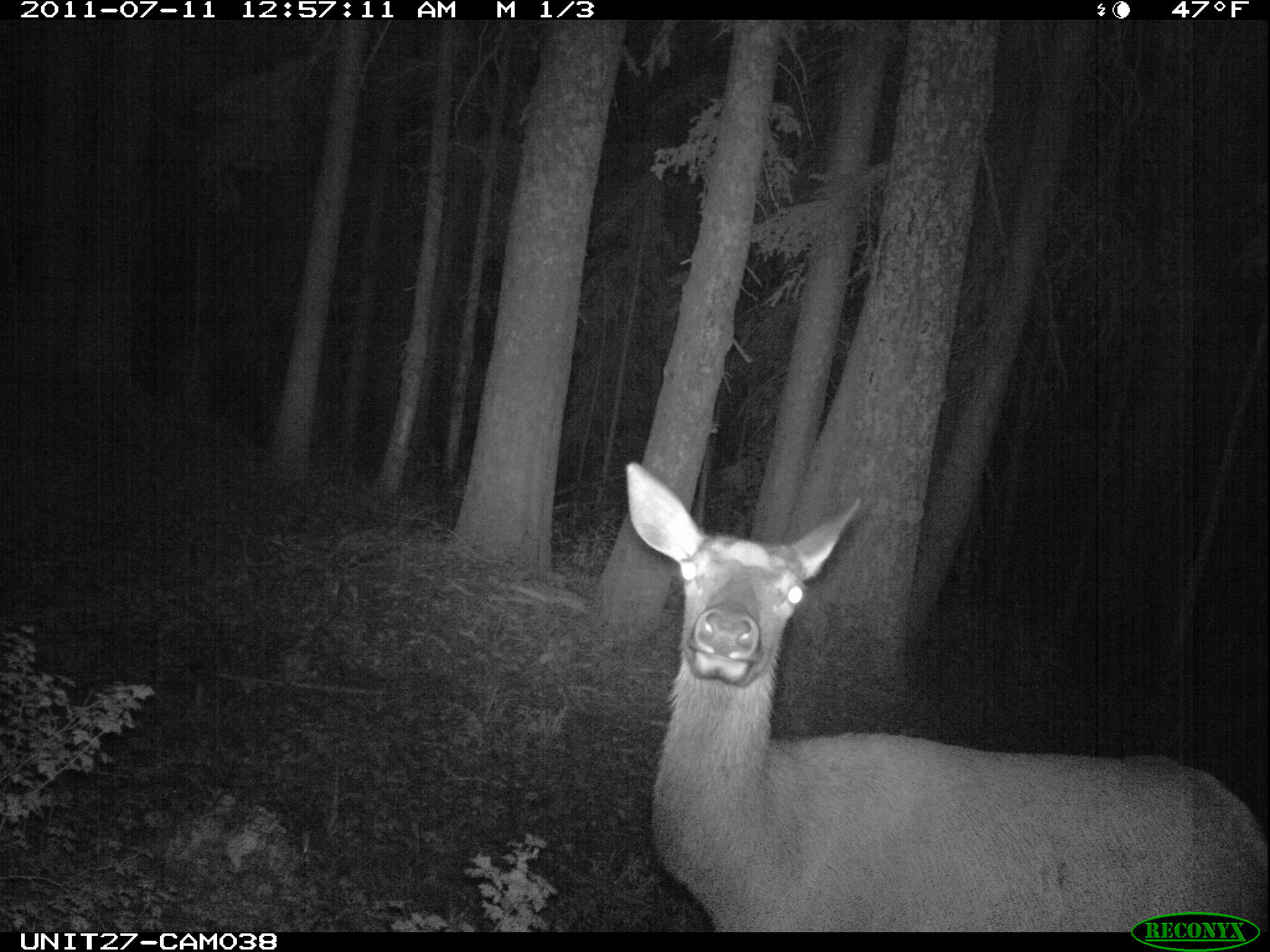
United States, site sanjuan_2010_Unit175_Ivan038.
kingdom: Animalia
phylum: Chordata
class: Mammalia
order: Artiodactyla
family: Cervidae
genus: Cervus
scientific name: Cervus elaphus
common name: red deer